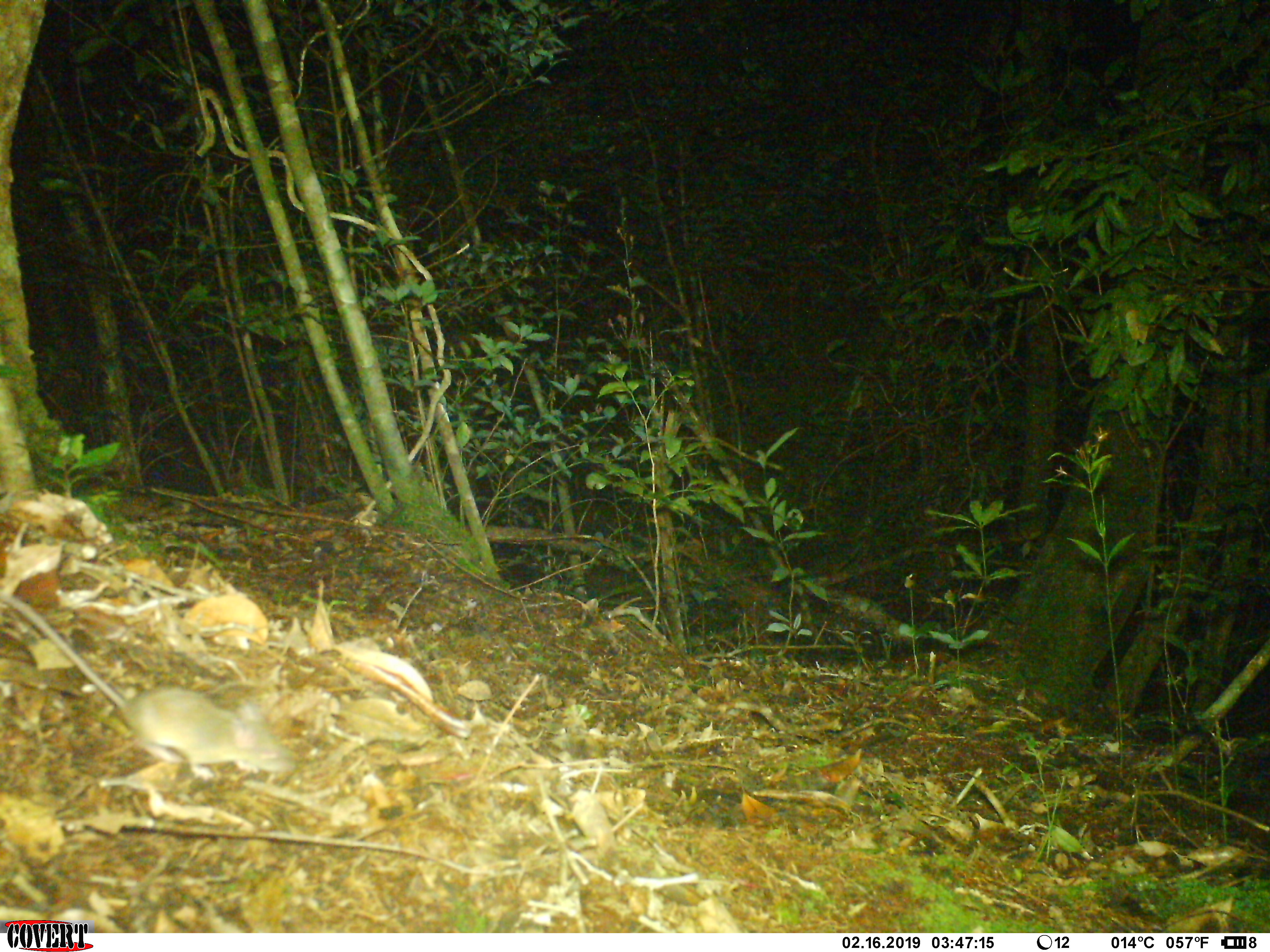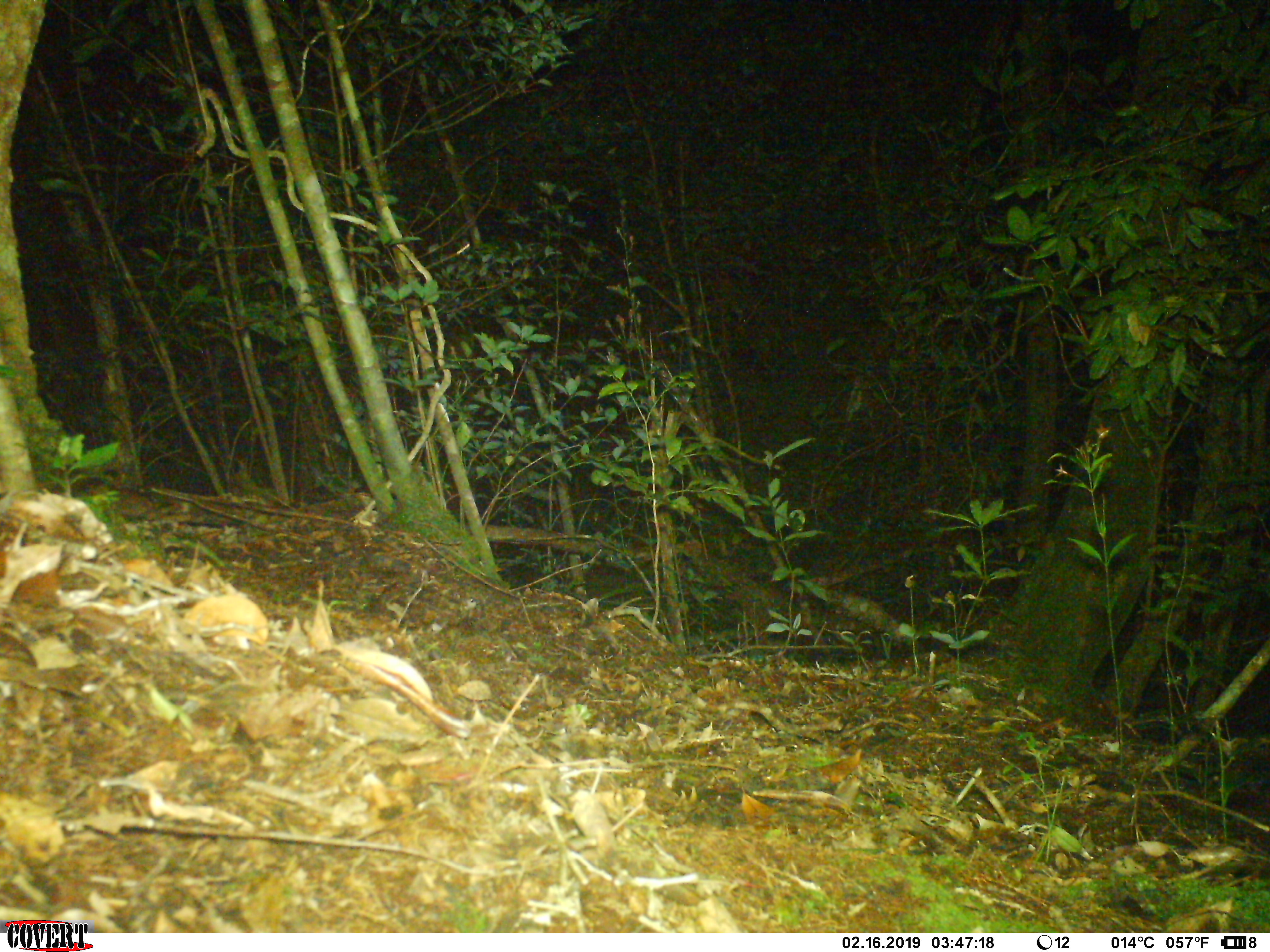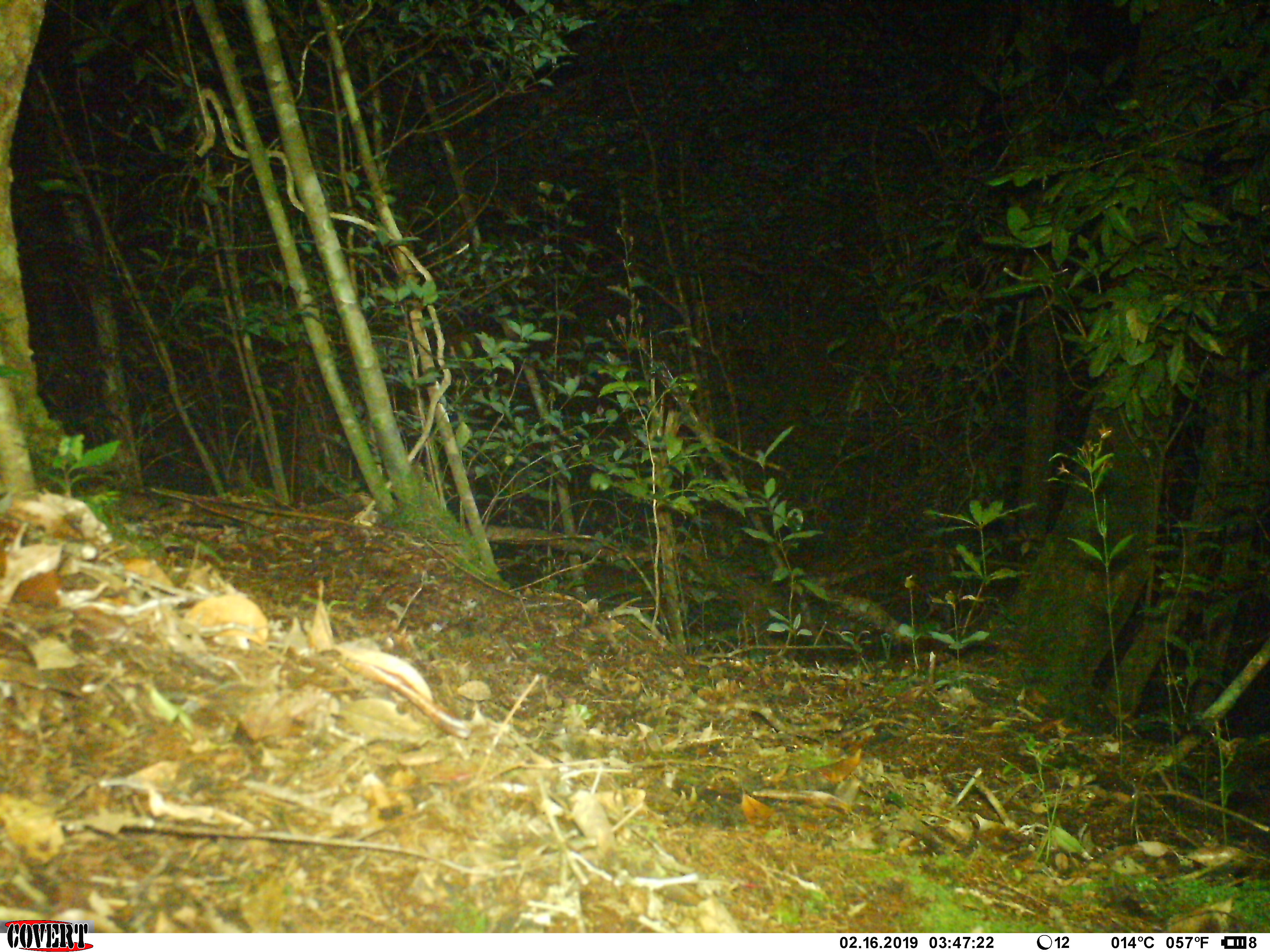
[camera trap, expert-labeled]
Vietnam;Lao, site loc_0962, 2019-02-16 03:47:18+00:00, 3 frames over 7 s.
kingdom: Animalia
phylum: Chordata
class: Mammalia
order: Rodentia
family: Muridae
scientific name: Muridae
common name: old-world mice and rats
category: unidentified murid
Unidentified murid (old-world mice and rats) (Muridae). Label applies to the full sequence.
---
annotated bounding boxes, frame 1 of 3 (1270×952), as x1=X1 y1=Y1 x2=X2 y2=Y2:
unidentified murid: x1=0 y1=591 x2=295 y2=783